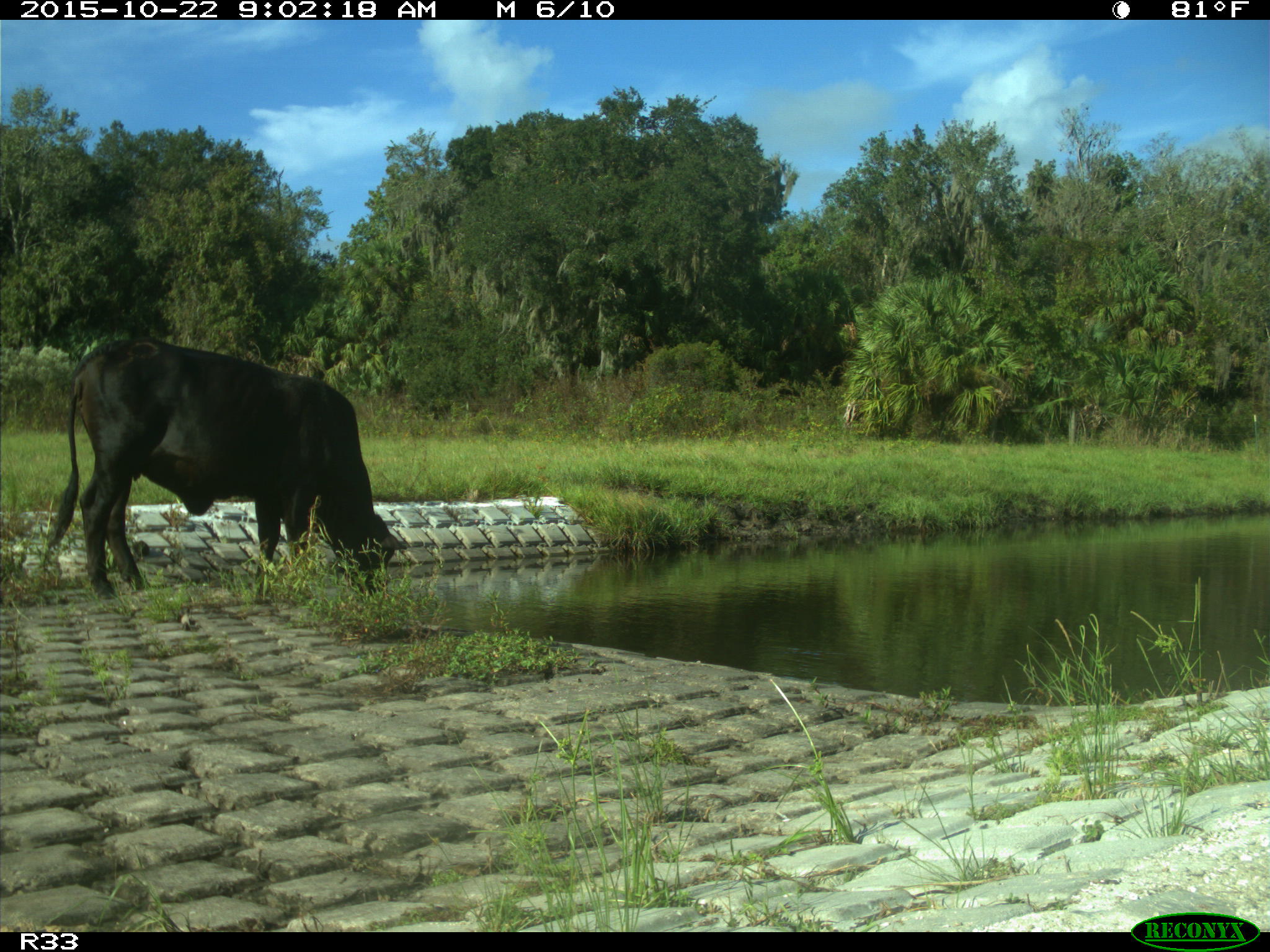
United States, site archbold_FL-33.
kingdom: Animalia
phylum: Chordata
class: Mammalia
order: Artiodactyla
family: Bovidae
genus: Bos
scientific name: Bos taurus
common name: domestic cow